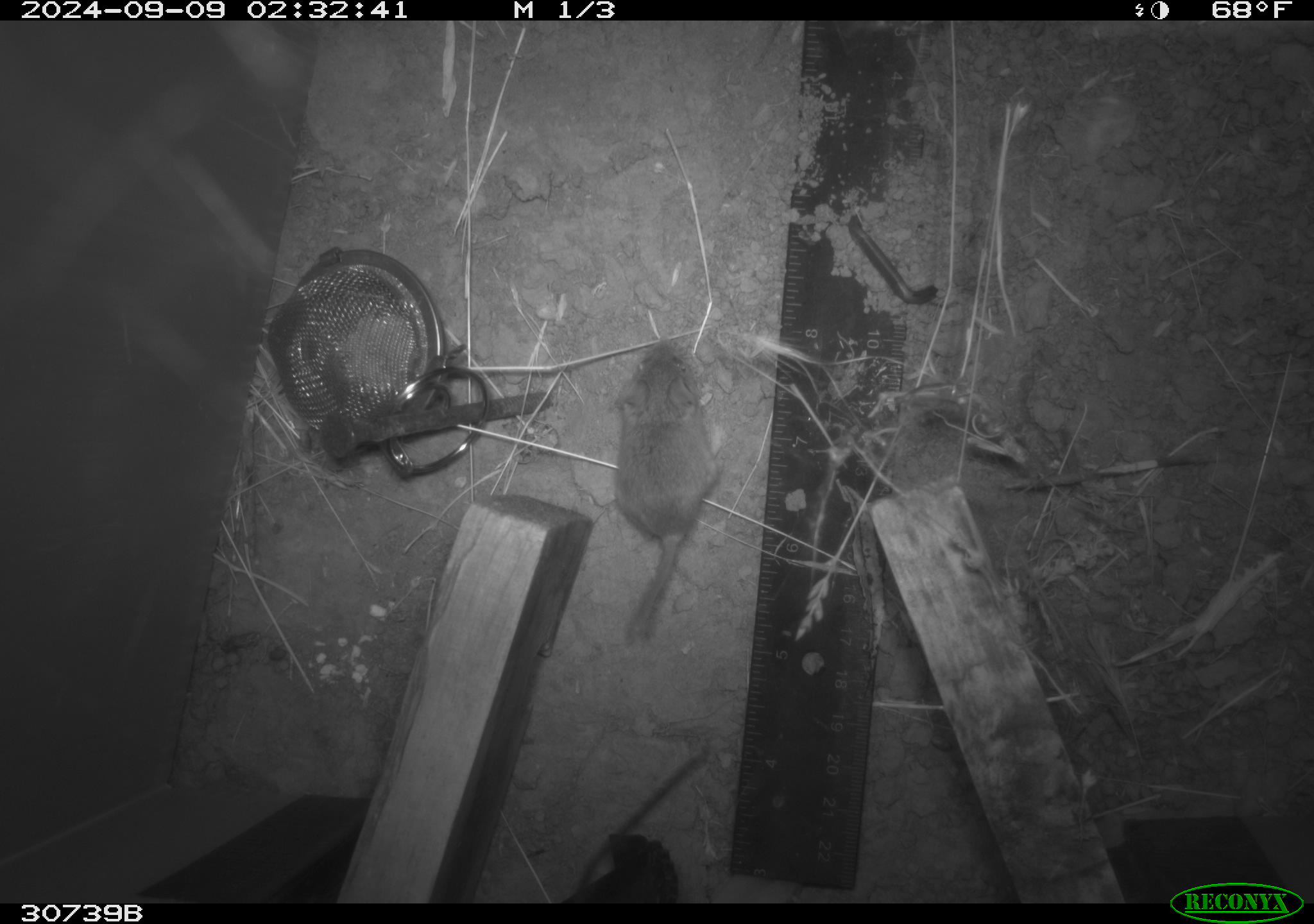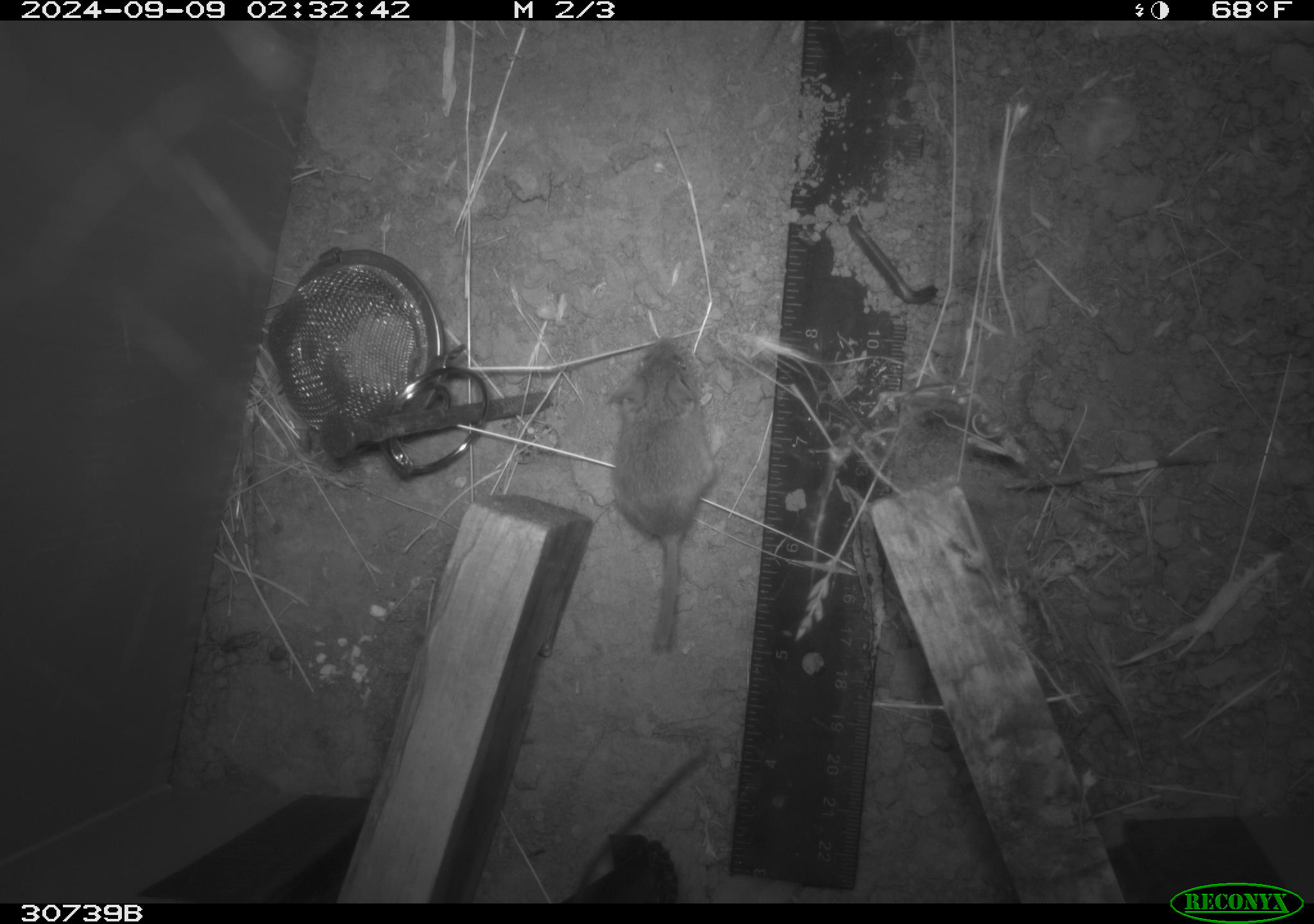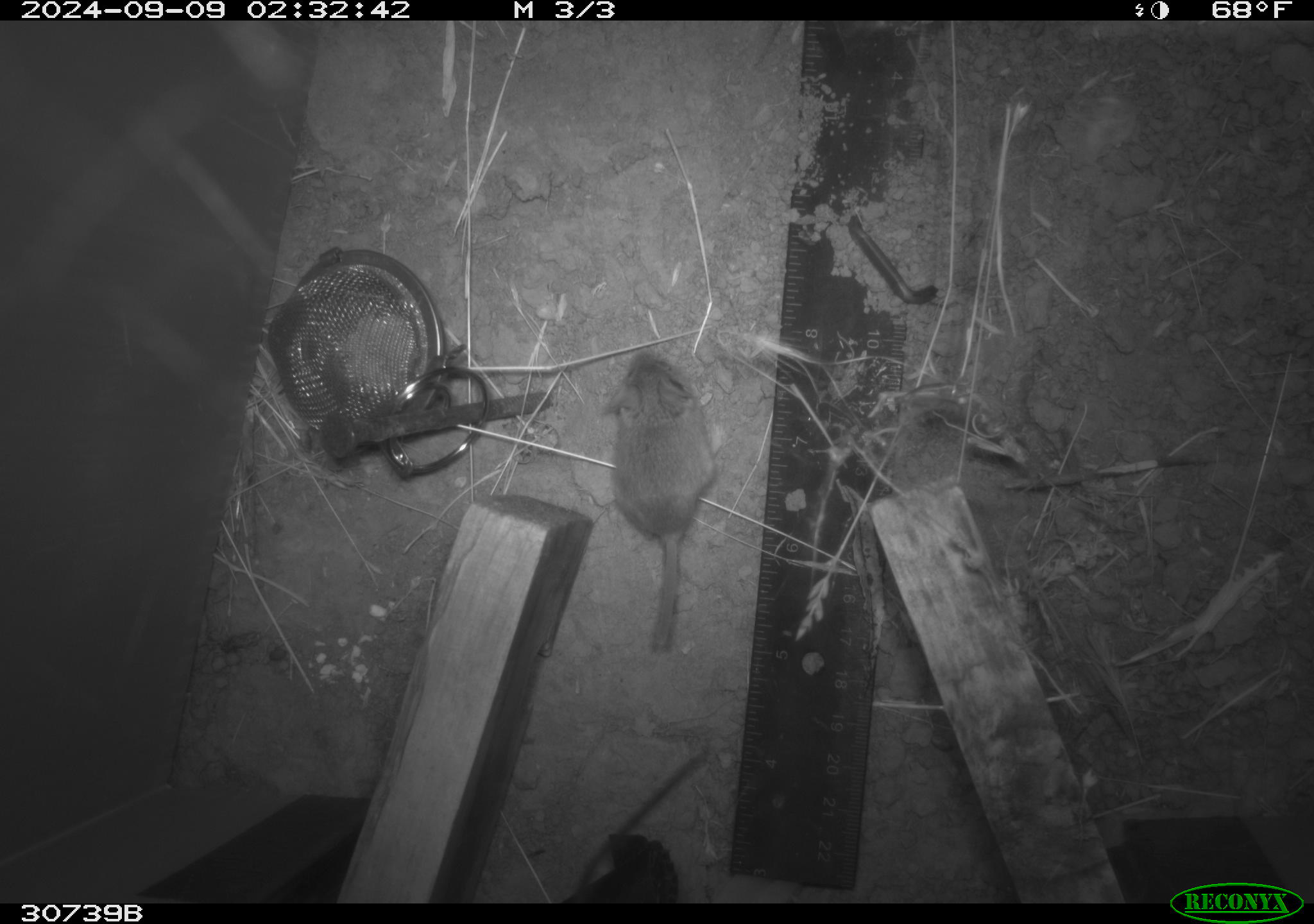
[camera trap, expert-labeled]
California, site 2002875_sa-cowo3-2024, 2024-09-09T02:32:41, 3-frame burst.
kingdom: Animalia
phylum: Chordata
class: Mammalia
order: Rodentia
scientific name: Rodentia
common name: rodent